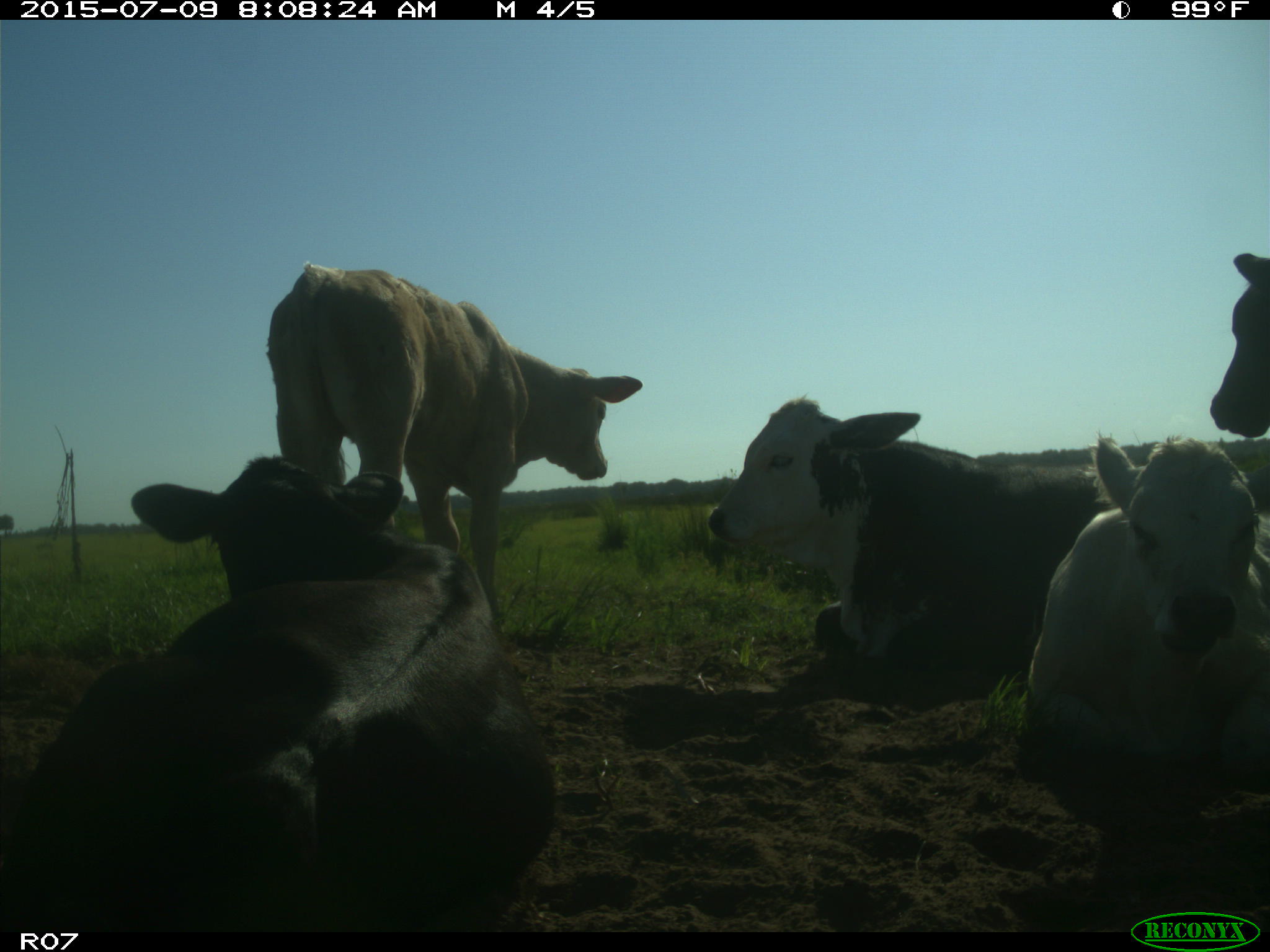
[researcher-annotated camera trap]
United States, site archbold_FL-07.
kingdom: Animalia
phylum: Chordata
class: Mammalia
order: Artiodactyla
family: Bovidae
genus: Bos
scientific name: Bos taurus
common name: domestic cow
Bos taurus (domestic cow).